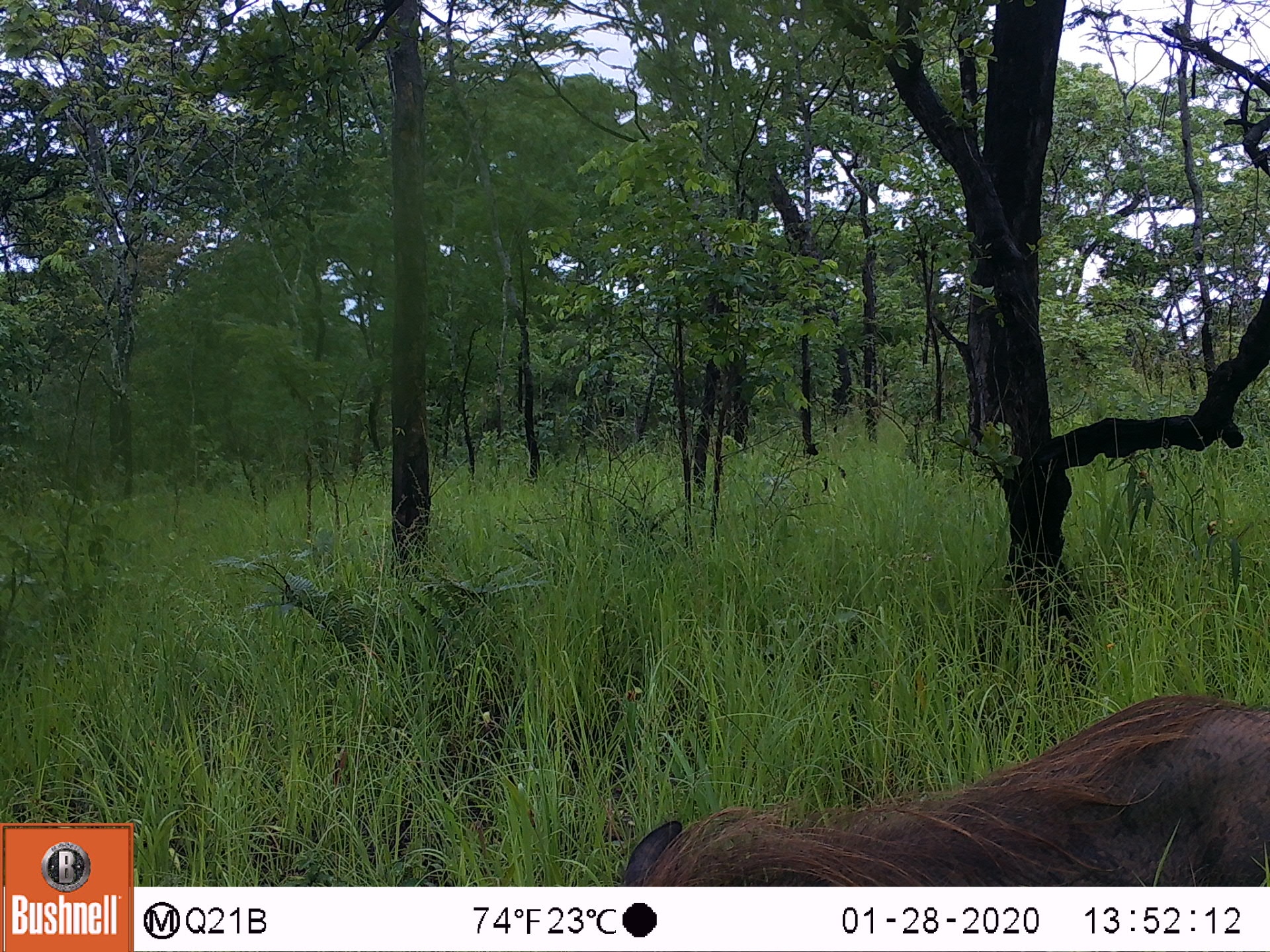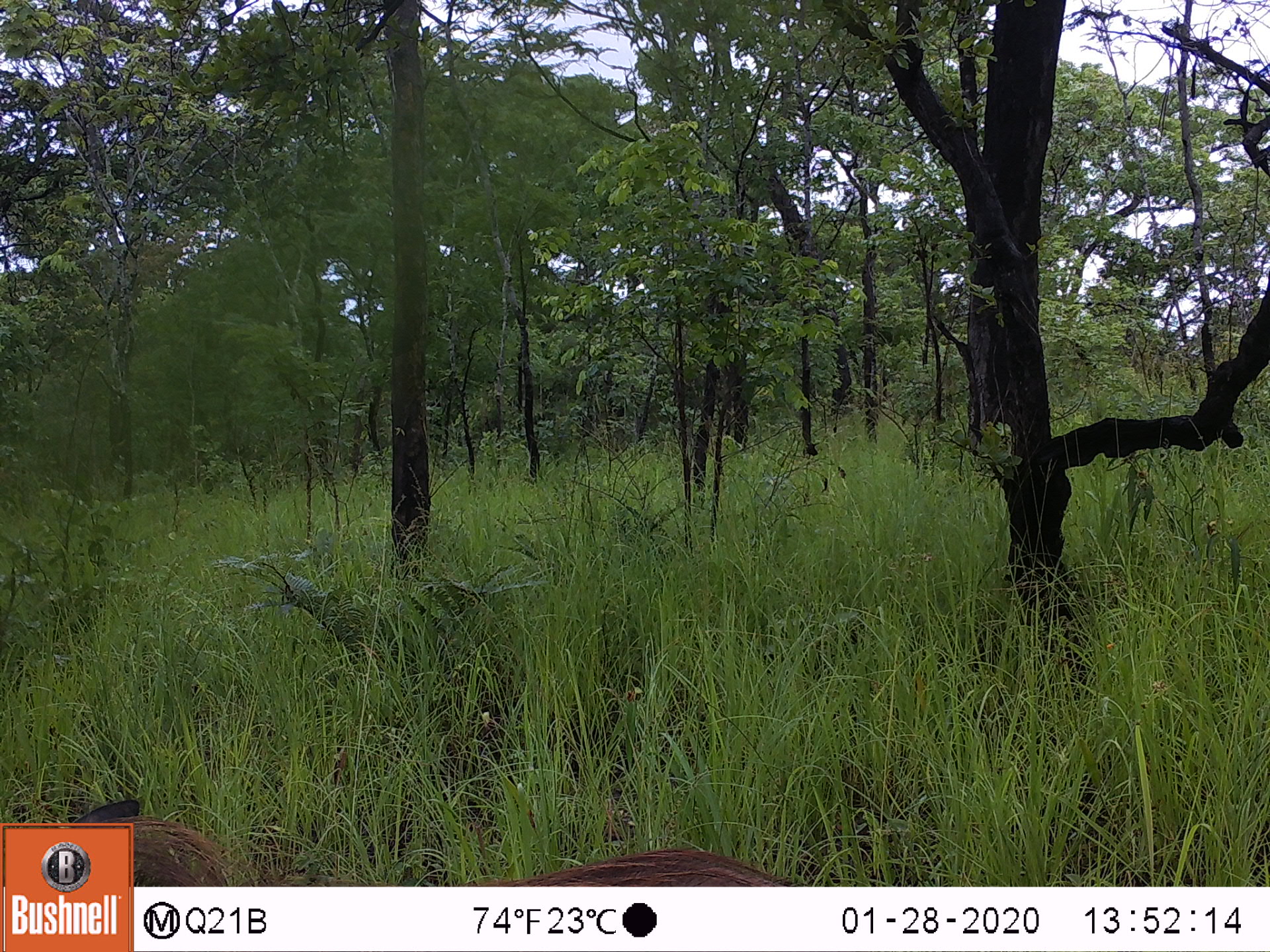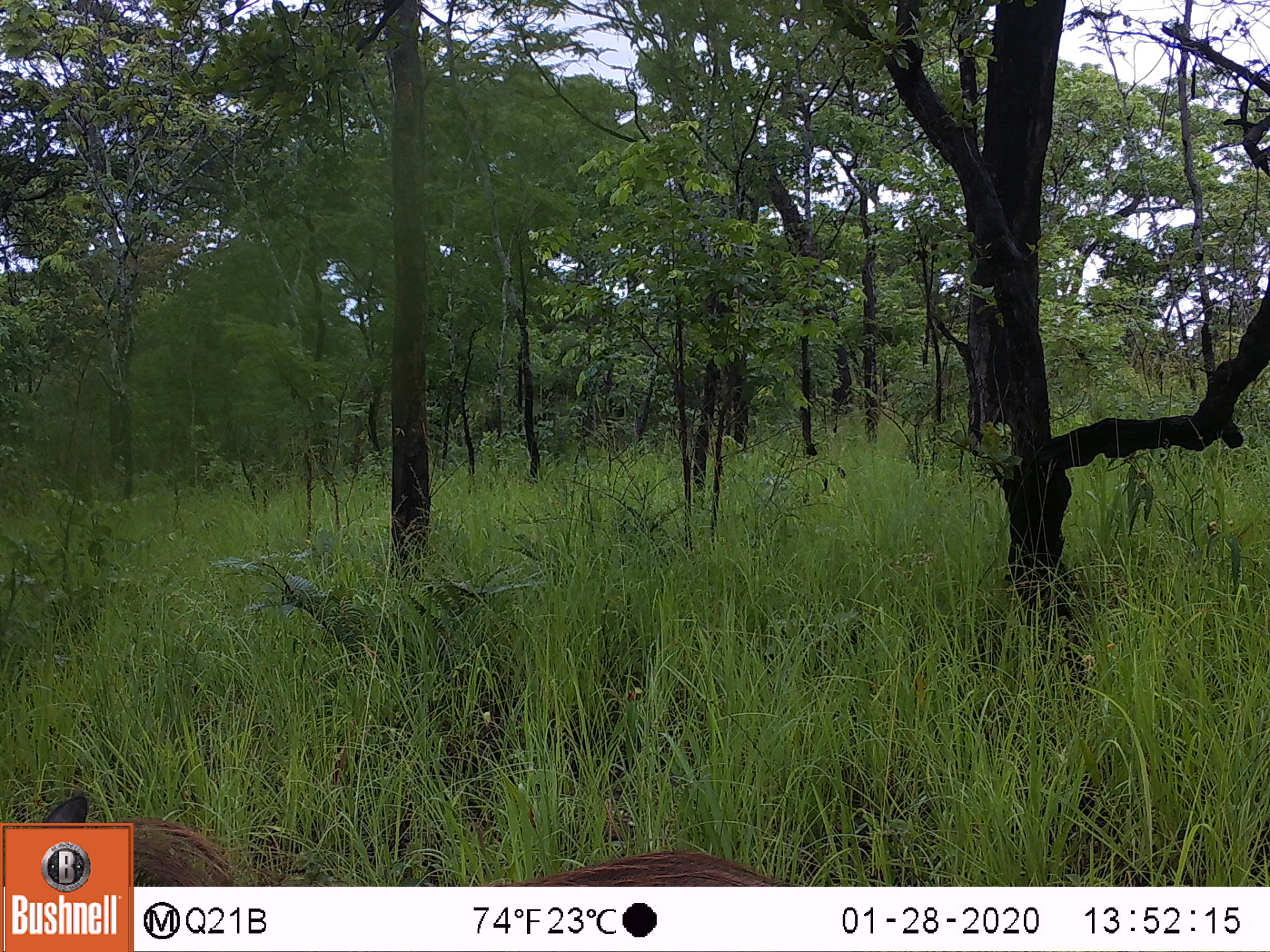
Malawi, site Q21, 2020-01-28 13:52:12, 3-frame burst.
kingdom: Animalia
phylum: Chordata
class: Mammalia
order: Artiodactyla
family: Suidae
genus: Phacochoerus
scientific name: Phacochoerus africanus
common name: common warthog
Common warthog (Phacochoerus africanus), count 1.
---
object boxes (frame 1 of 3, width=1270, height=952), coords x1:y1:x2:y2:
common warthog: 614:685:1262:883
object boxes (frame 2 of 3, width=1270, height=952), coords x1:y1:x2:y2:
common warthog: 484:841:801:885; 136:816:229:880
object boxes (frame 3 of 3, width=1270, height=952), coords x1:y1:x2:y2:
common warthog: 529:848:784:880; 136:819:264:882